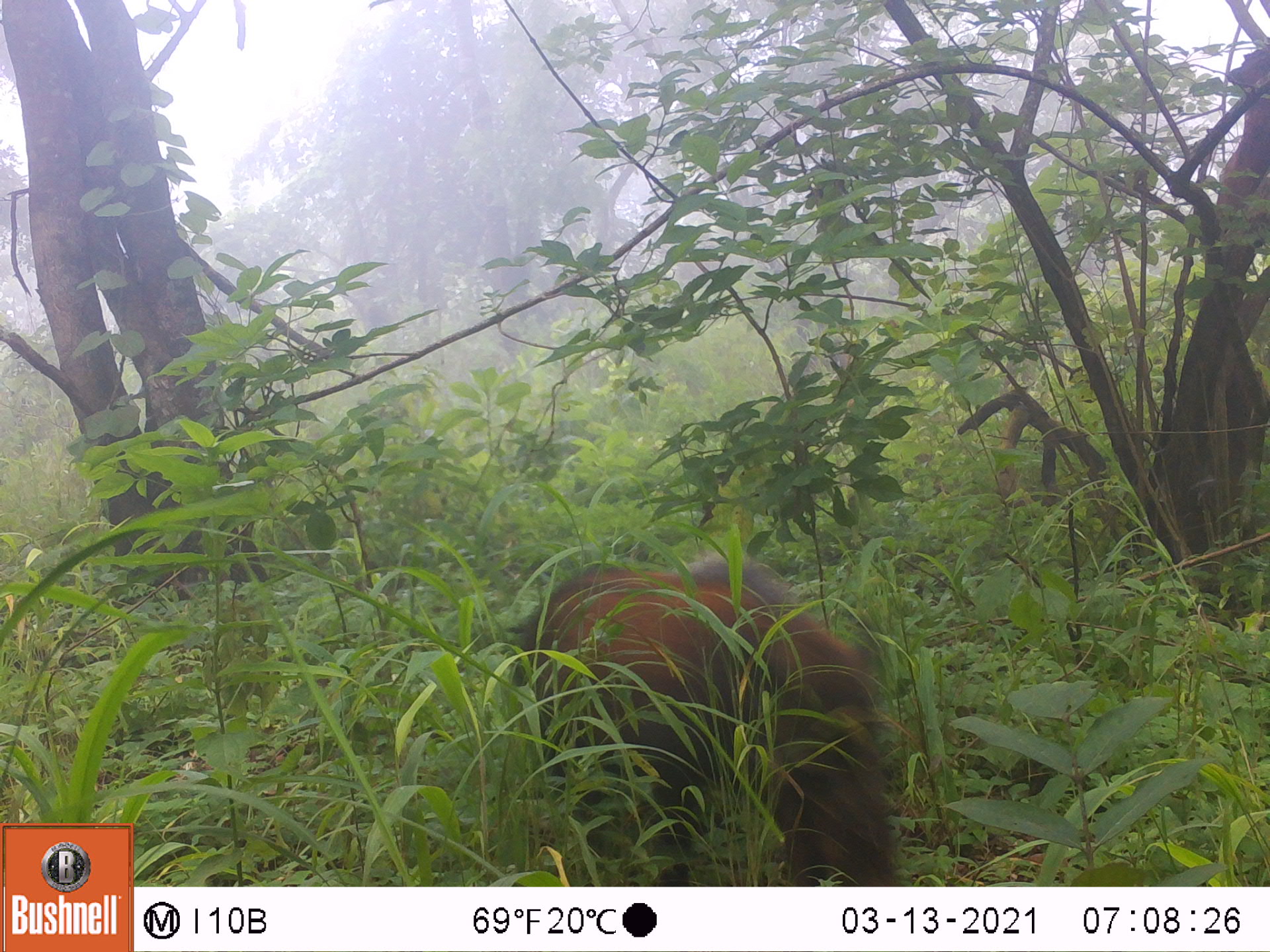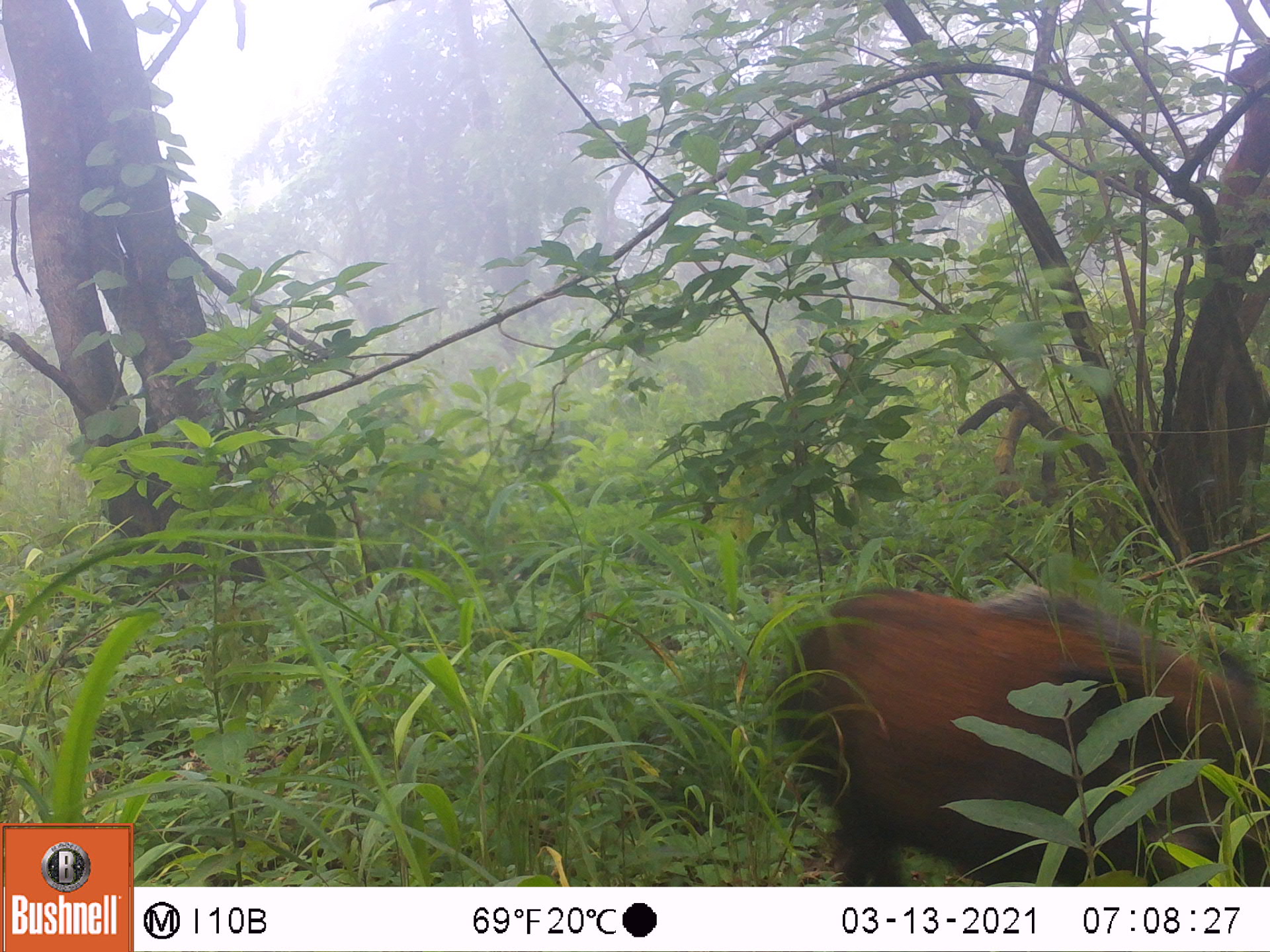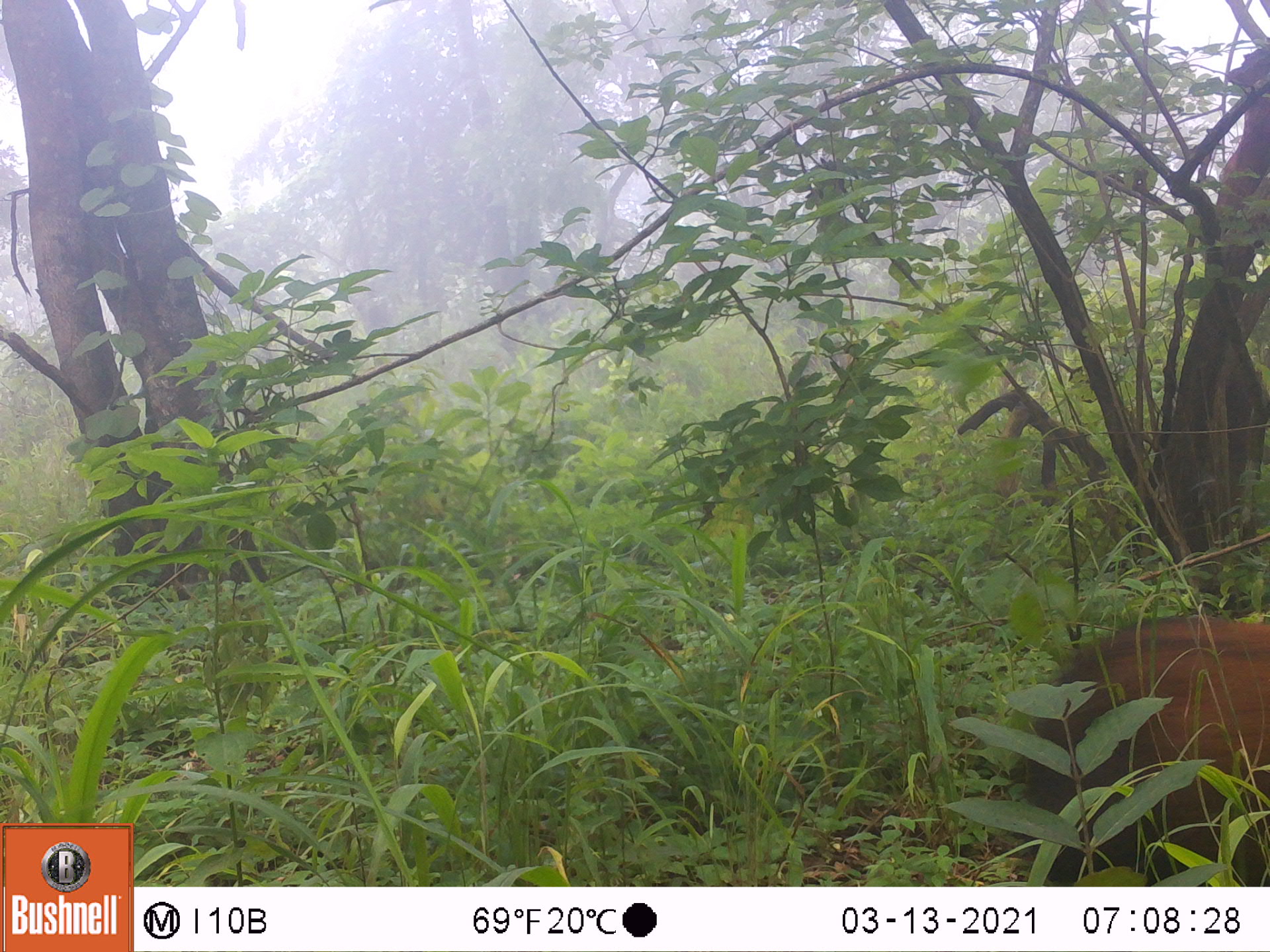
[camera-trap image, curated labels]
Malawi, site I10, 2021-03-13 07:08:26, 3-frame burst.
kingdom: Animalia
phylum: Chordata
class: Mammalia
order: Artiodactyla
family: Suidae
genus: Potamochoerus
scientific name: Potamochoerus larvatus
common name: bushpig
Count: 1.